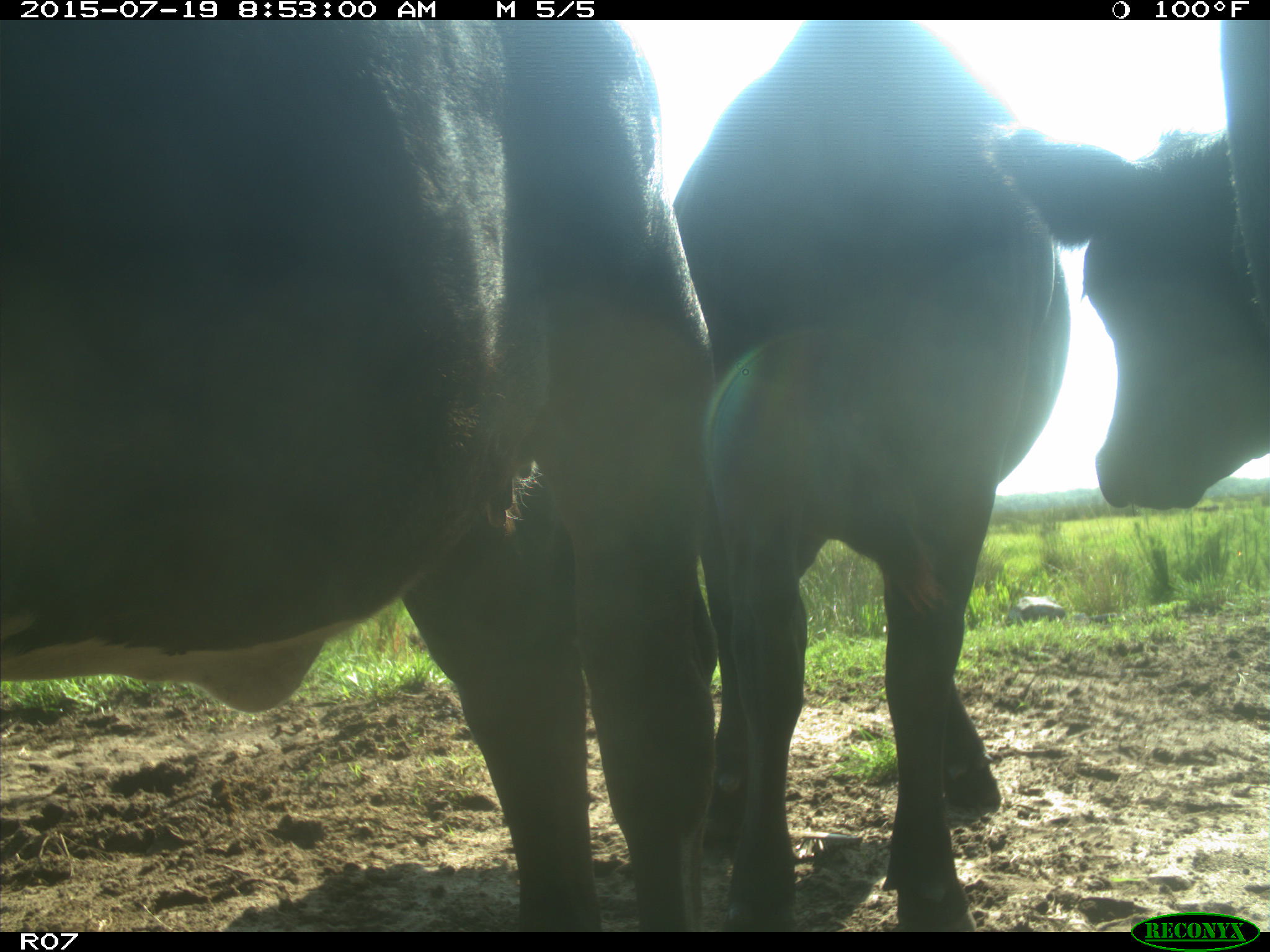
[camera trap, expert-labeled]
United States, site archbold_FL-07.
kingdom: Animalia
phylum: Chordata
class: Mammalia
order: Artiodactyla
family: Bovidae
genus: Bos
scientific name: Bos taurus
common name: domestic cow